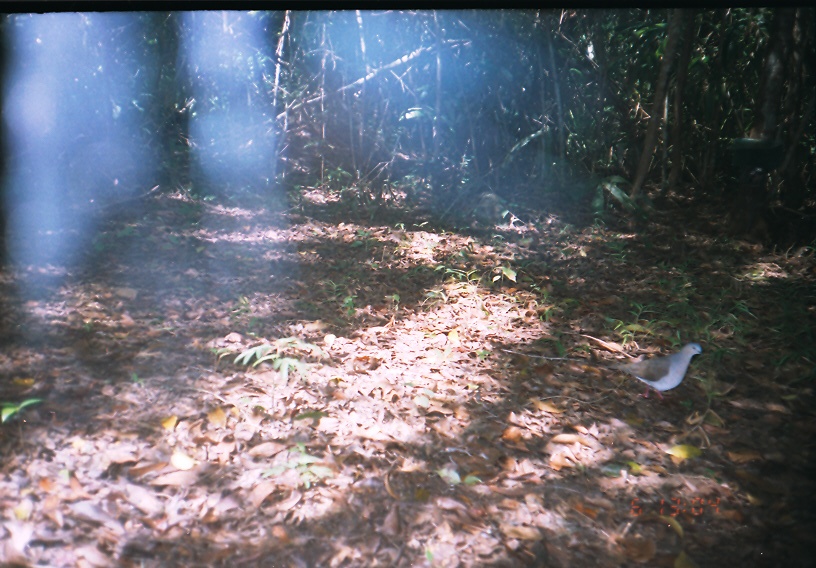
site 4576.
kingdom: Animalia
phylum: Chordata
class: Aves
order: Columbiformes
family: Columbidae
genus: Leptotila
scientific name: Leptotila verreauxi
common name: white-tipped dove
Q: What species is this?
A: Leptotila verreauxi (white-tipped dove).